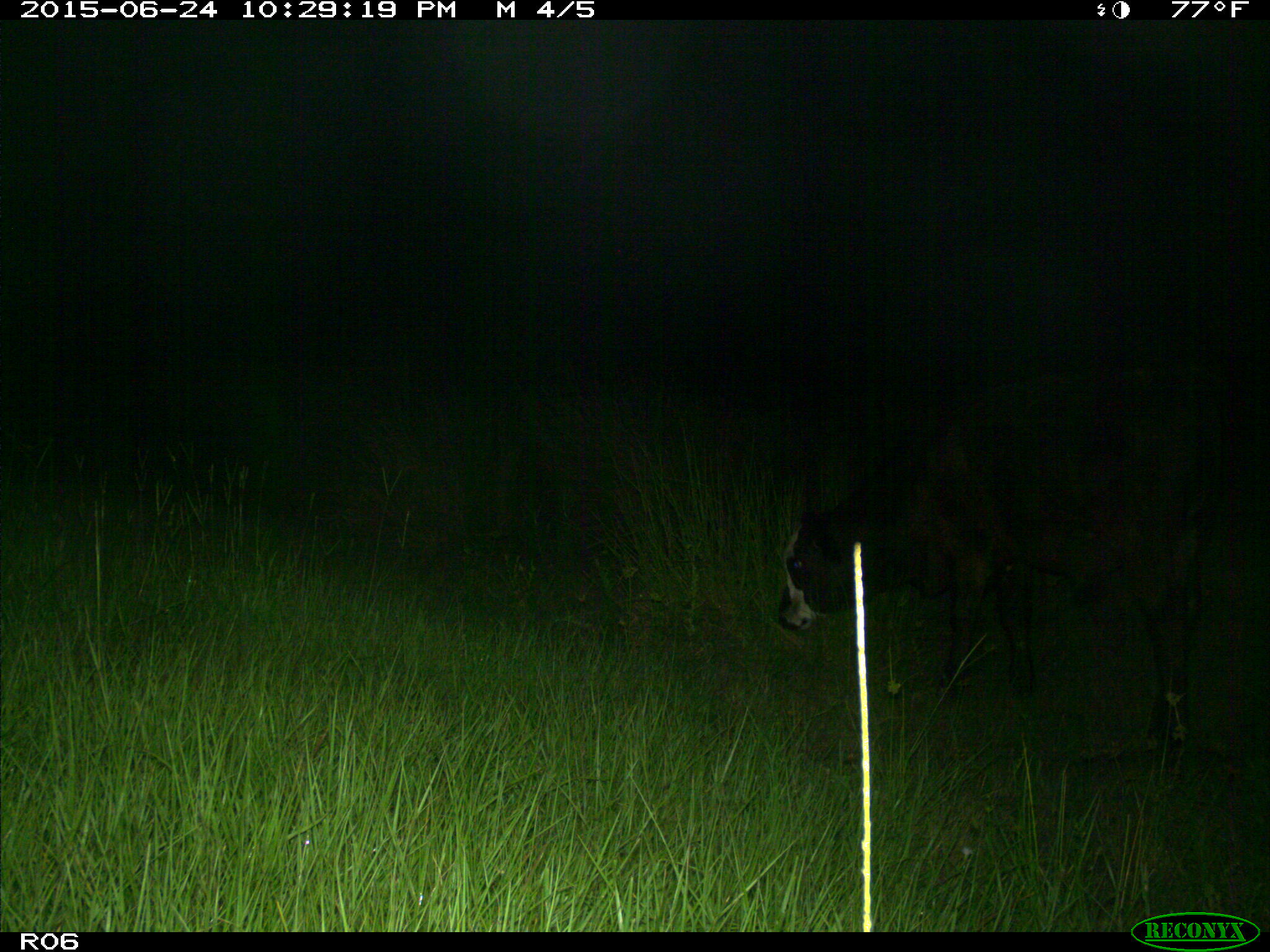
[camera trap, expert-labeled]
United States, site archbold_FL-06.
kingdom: Animalia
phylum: Chordata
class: Mammalia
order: Artiodactyla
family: Bovidae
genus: Bos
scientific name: Bos taurus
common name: domestic cow